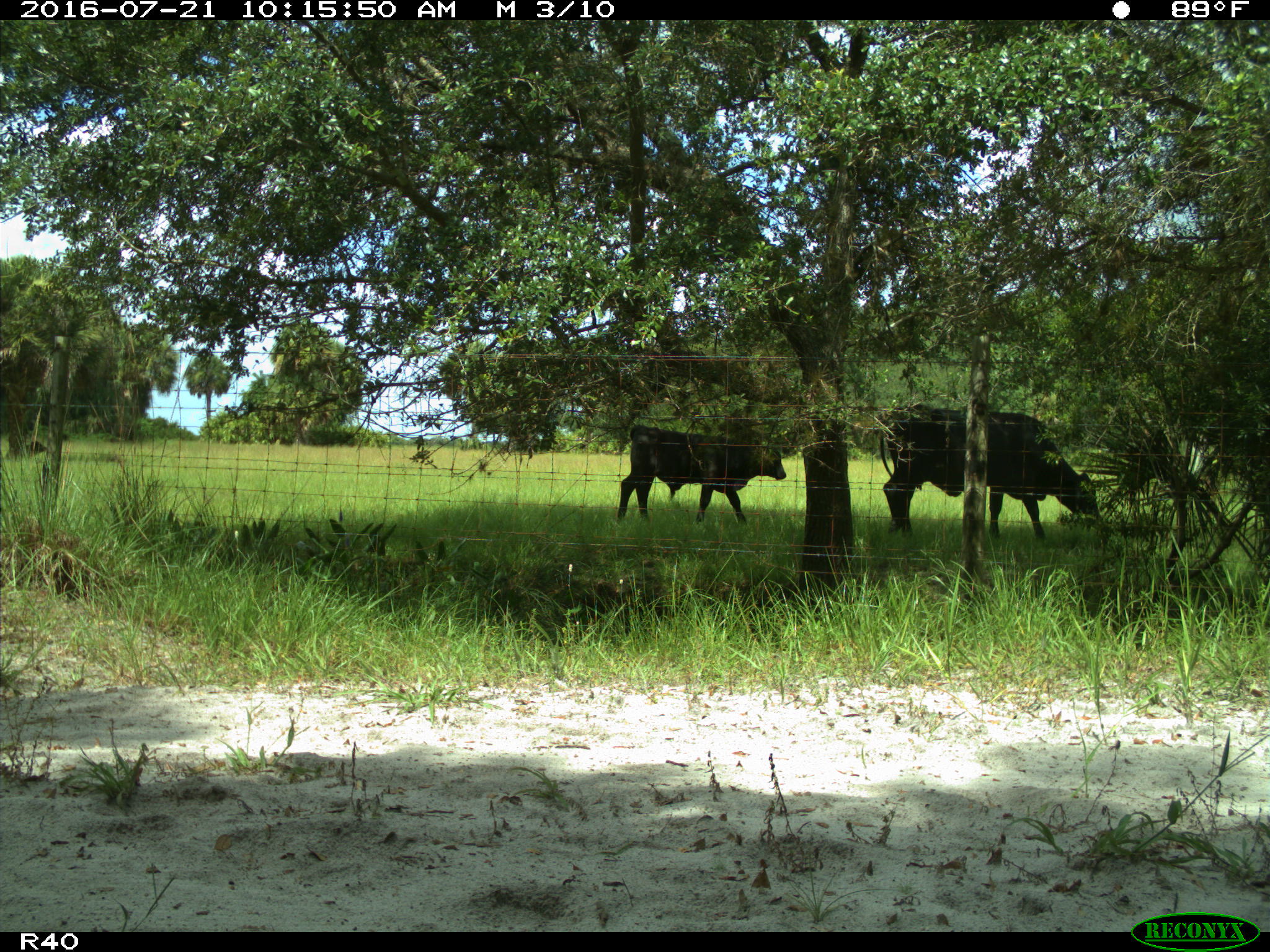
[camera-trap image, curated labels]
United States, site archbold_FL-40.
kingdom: Animalia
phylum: Chordata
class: Mammalia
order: Artiodactyla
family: Bovidae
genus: Bos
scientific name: Bos taurus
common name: domestic cow